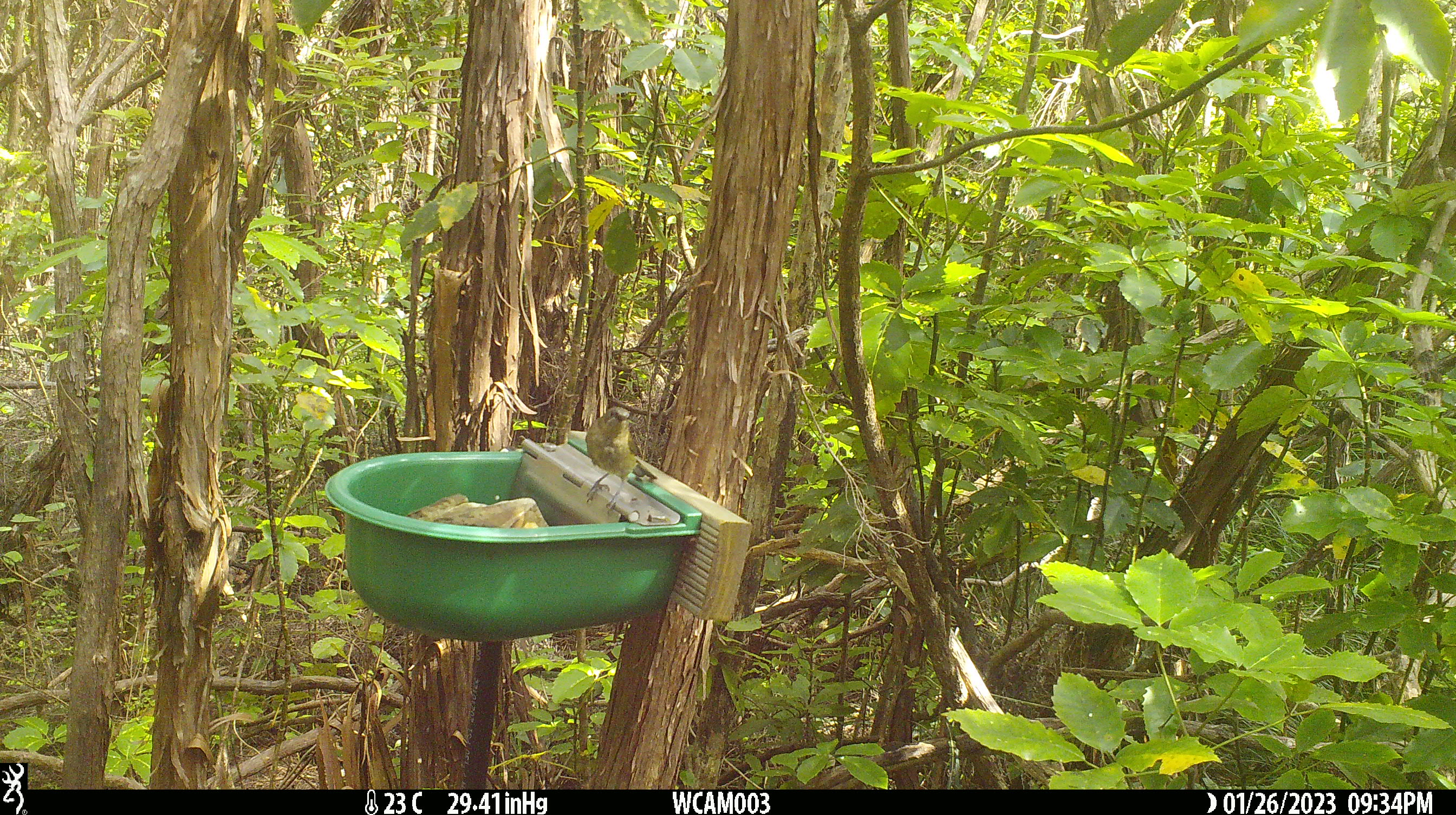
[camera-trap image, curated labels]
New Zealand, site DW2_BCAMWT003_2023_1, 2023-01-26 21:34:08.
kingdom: Animalia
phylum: Chordata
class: Aves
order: Passeriformes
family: Meliphagidae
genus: Anthornis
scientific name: Anthornis melanura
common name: new zealand bellbird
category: bellbird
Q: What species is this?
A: Bellbird (new zealand bellbird) (Anthornis melanura).